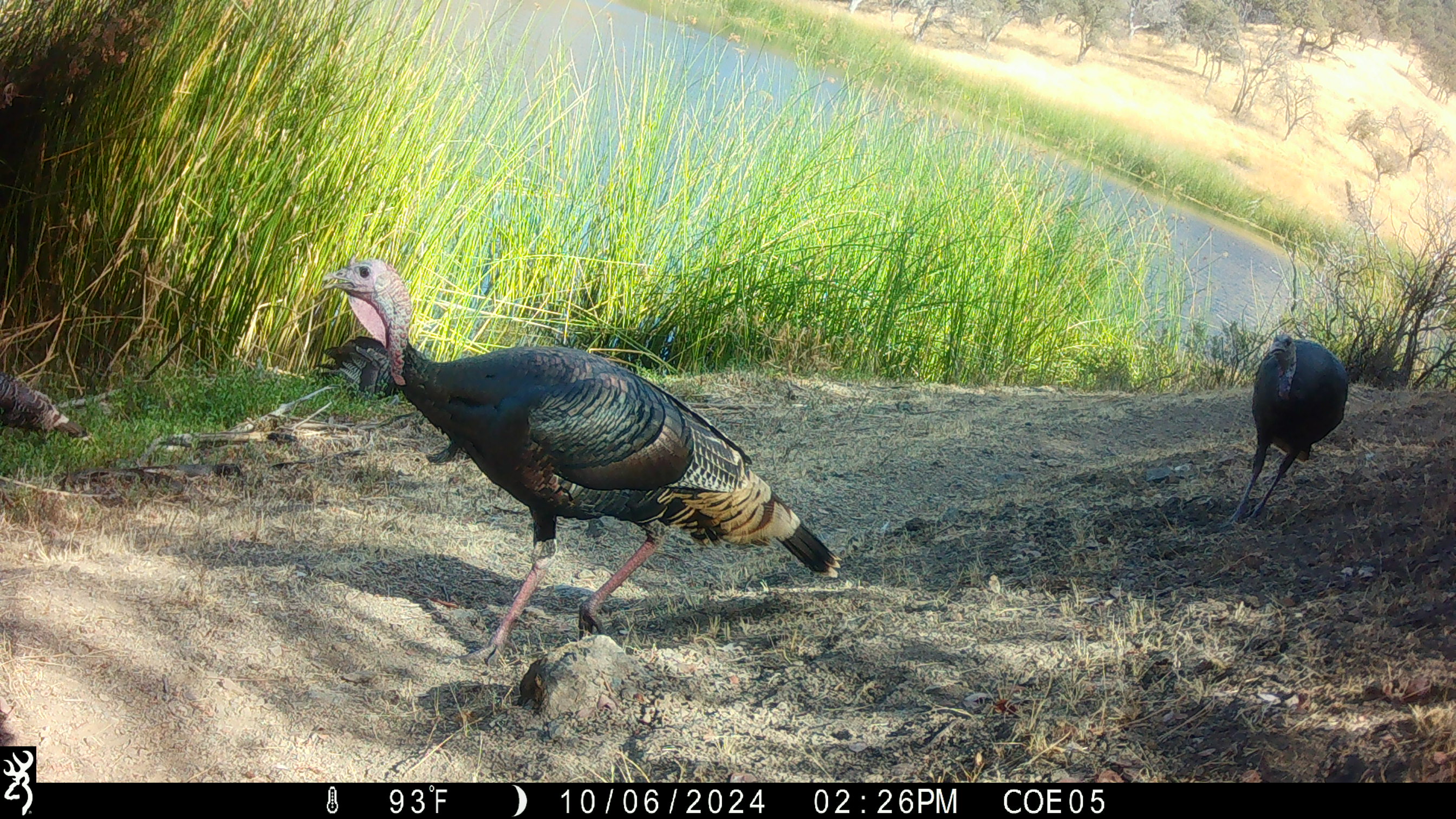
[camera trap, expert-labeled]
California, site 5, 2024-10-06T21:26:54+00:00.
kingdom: Animalia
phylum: Chordata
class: Aves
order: Galliformes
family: Phasianidae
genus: Meleagris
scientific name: Meleagris gallopavo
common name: turkey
Turkey (Meleagris gallopavo).